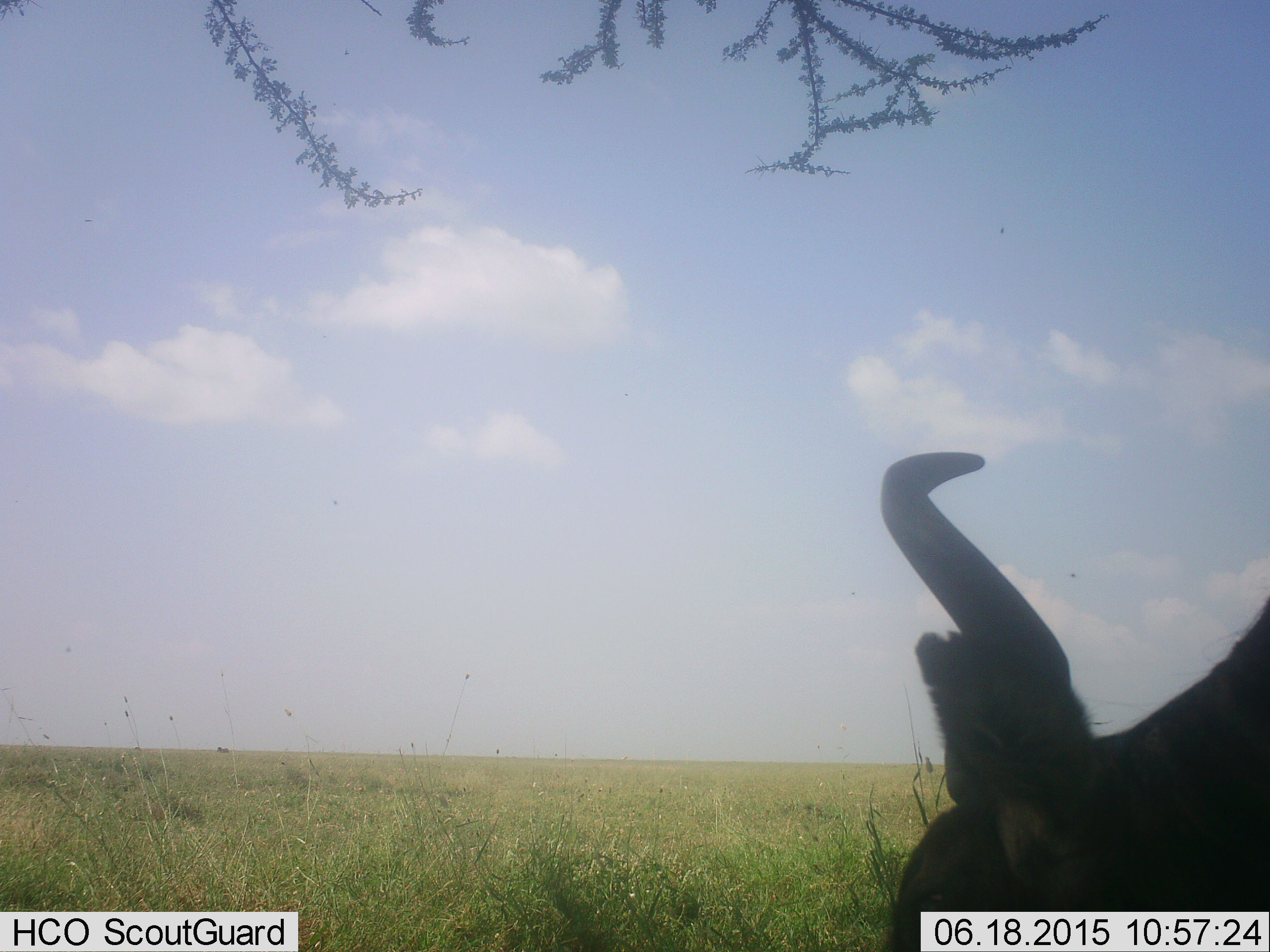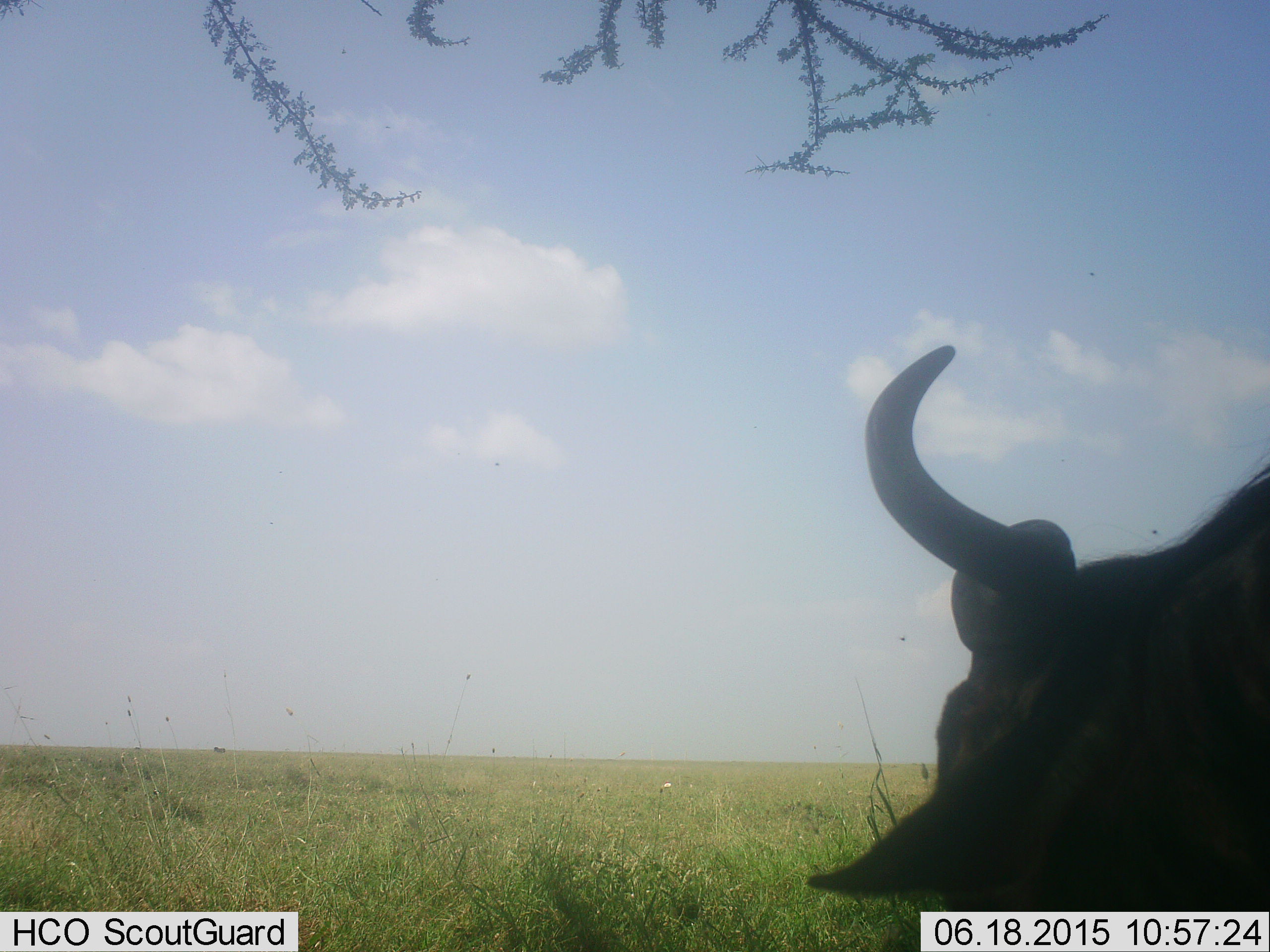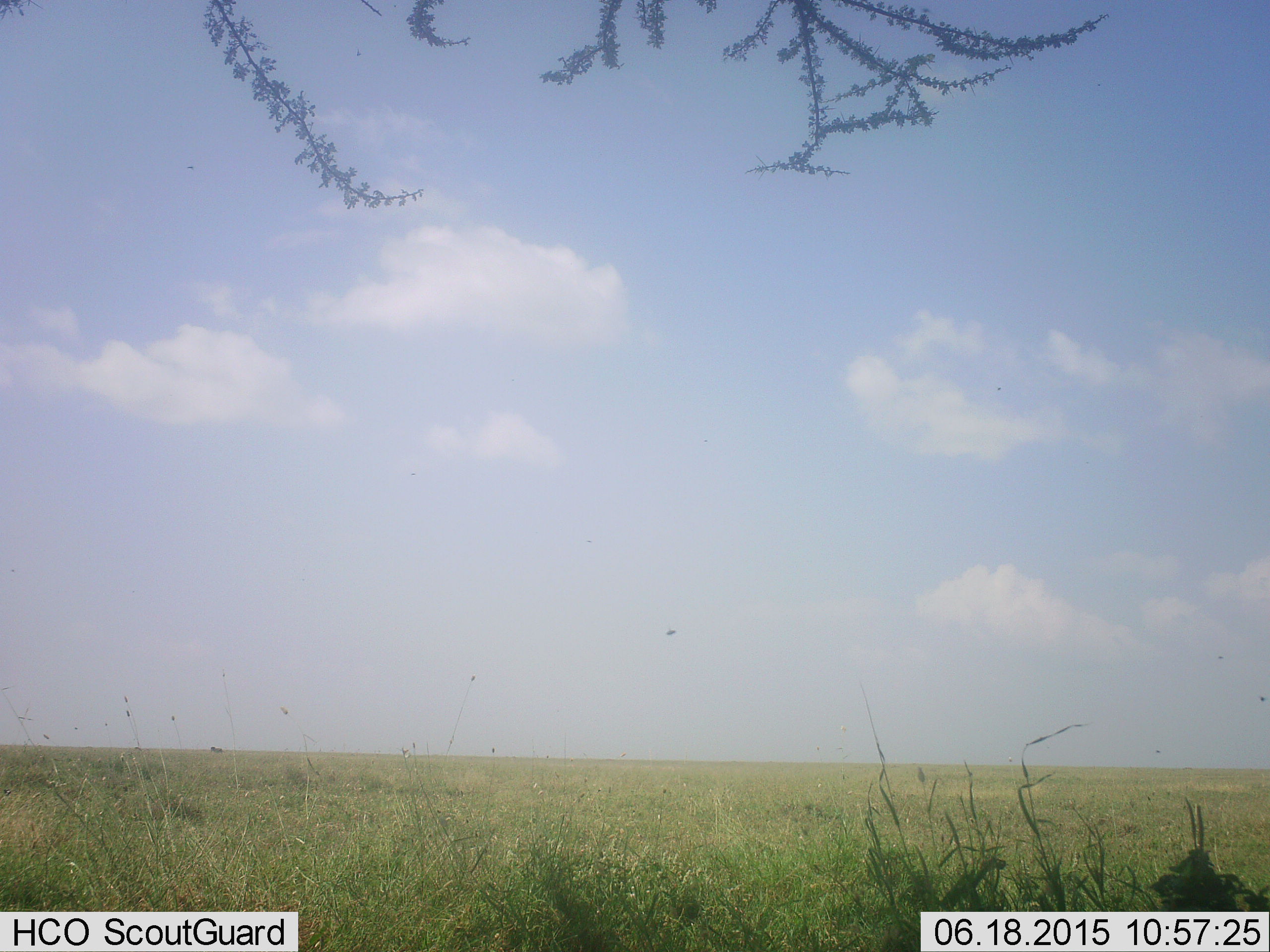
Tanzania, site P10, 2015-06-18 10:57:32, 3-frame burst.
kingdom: Animalia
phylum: Chordata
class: Mammalia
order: Artiodactyla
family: Bovidae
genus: Connochaetes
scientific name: Connochaetes taurinus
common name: blue wildebeest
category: wildebeest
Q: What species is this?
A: Wildebeest (blue wildebeest) (Connochaetes taurinus).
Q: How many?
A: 1.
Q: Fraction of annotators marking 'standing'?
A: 40%.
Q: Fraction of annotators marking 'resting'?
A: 20%.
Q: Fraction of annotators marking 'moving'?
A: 20%.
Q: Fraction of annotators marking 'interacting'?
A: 0%.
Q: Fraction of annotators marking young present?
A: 0%.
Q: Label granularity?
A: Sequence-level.